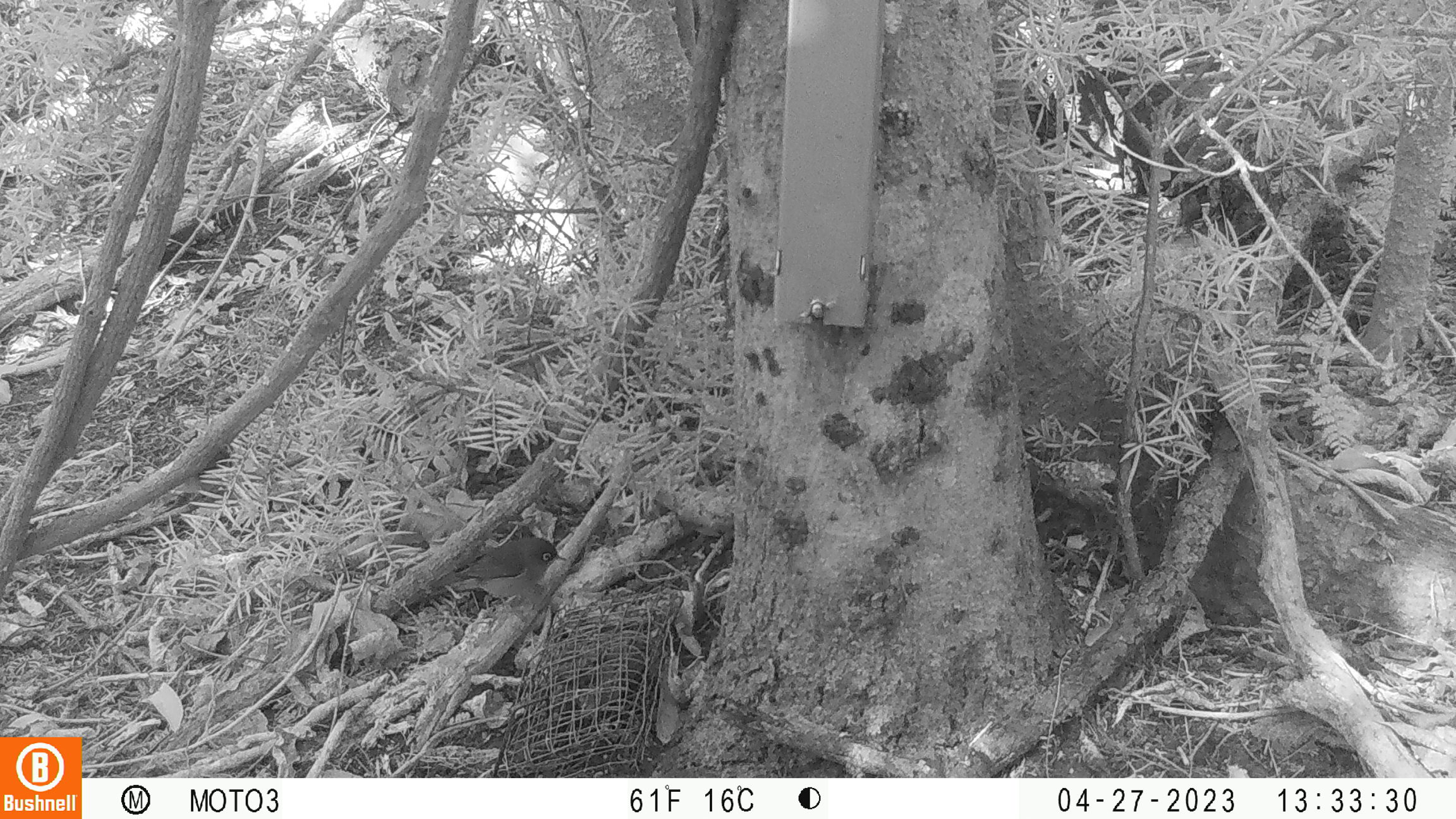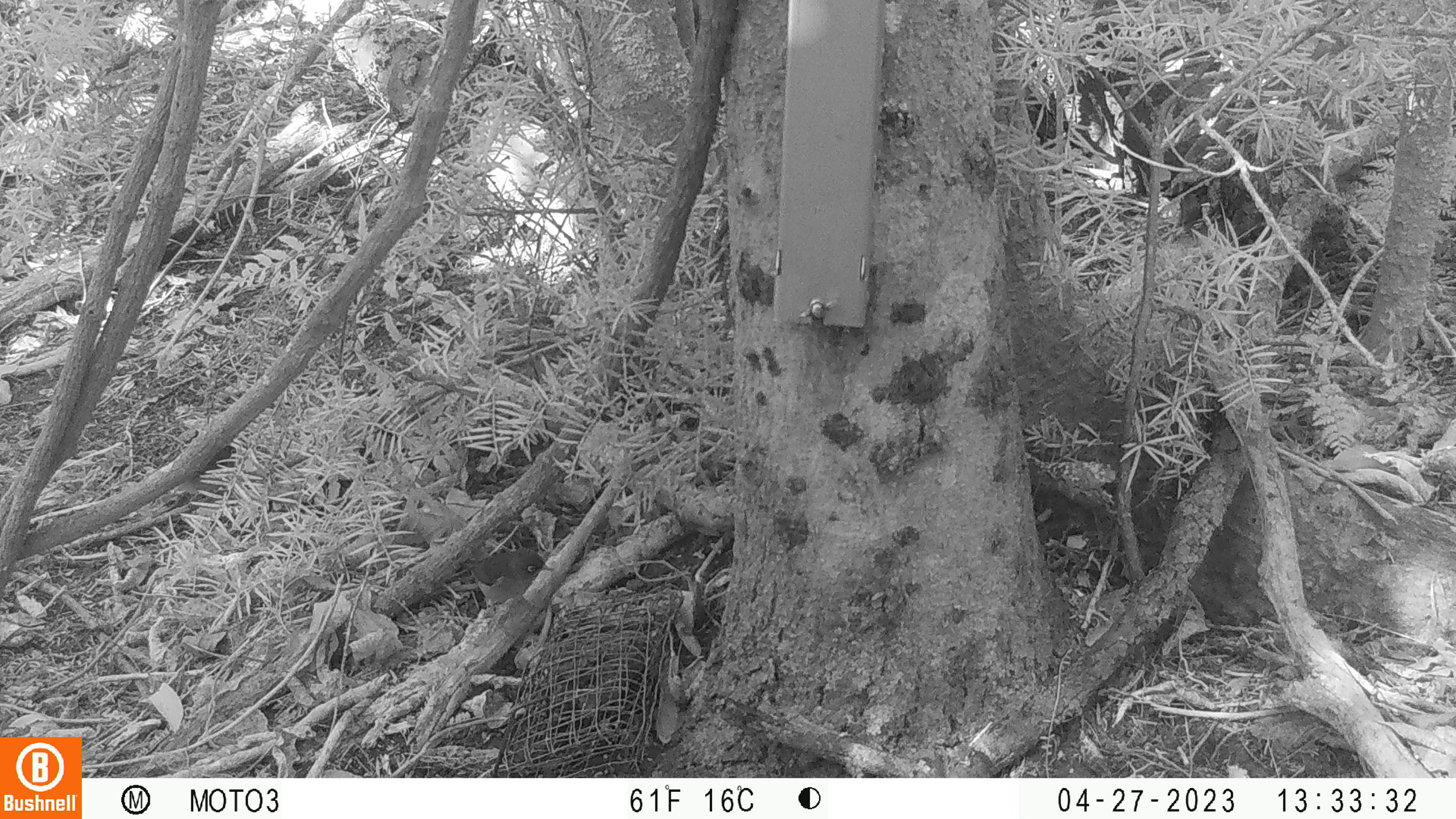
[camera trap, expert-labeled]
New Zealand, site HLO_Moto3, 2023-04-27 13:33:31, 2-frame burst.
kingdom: Animalia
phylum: Chordata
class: Aves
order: Passeriformes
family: Zosteropidae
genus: Zosterops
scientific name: Zosterops lateralis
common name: silvereye